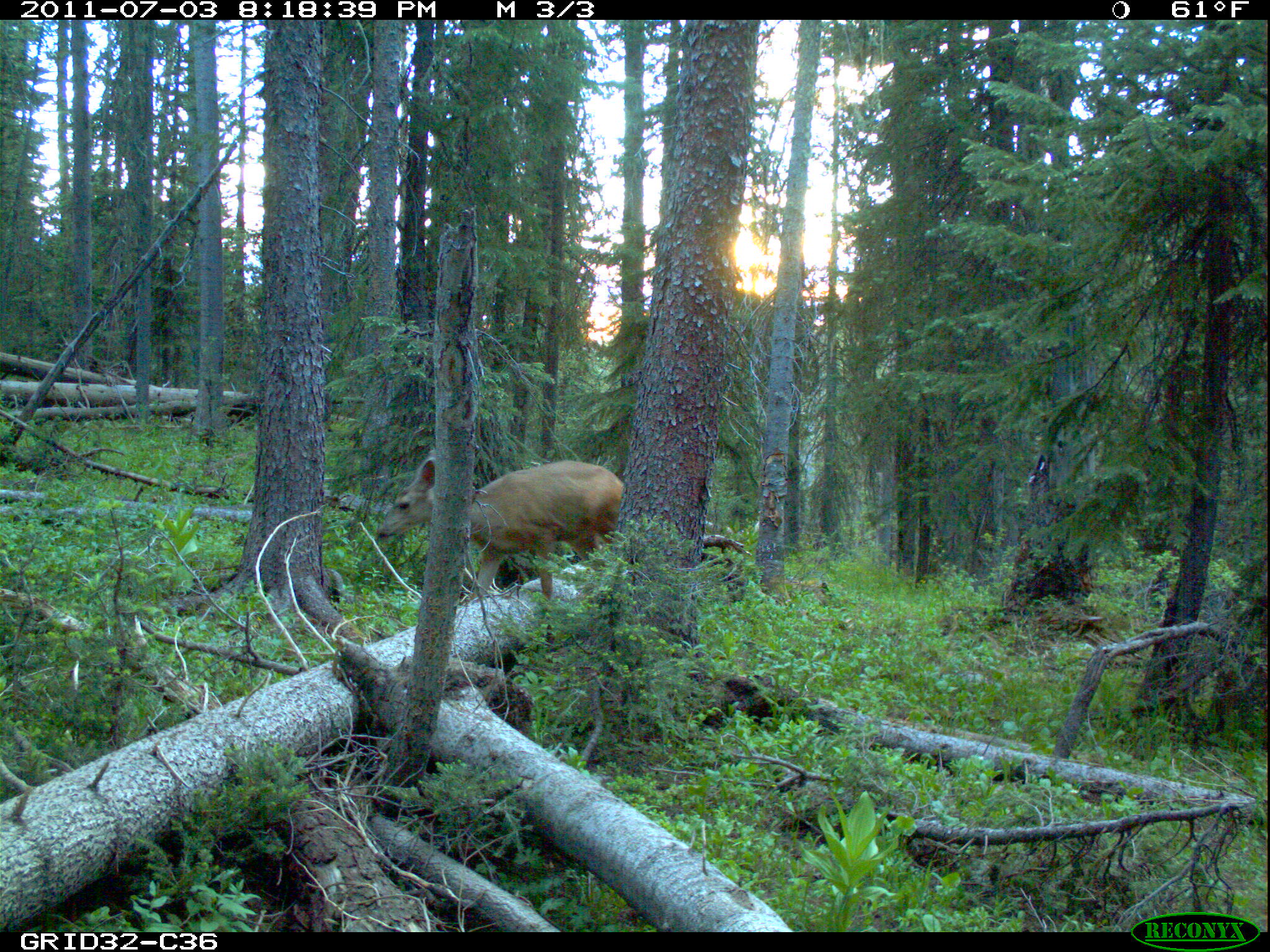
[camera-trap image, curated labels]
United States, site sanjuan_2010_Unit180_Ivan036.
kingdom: Animalia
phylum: Chordata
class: Mammalia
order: Artiodactyla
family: Cervidae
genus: Odocoileus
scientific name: Odocoileus hemionus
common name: mule deer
Odocoileus hemionus (mule deer).